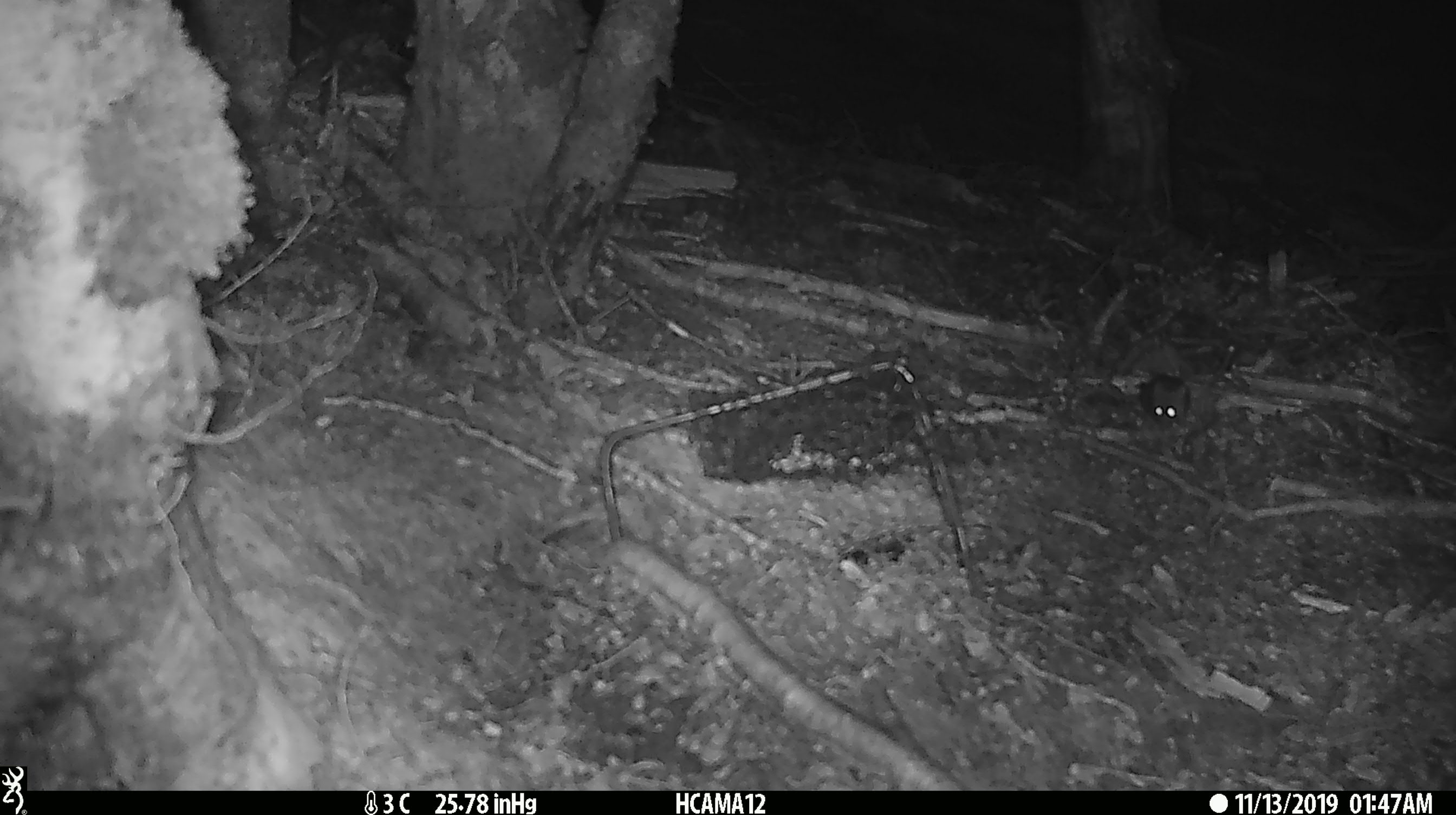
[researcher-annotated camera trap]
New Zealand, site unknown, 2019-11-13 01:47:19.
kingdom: Animalia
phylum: Chordata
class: Mammalia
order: Rodentia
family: Muridae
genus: Mus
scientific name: Mus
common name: mouse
Mouse (Mus).